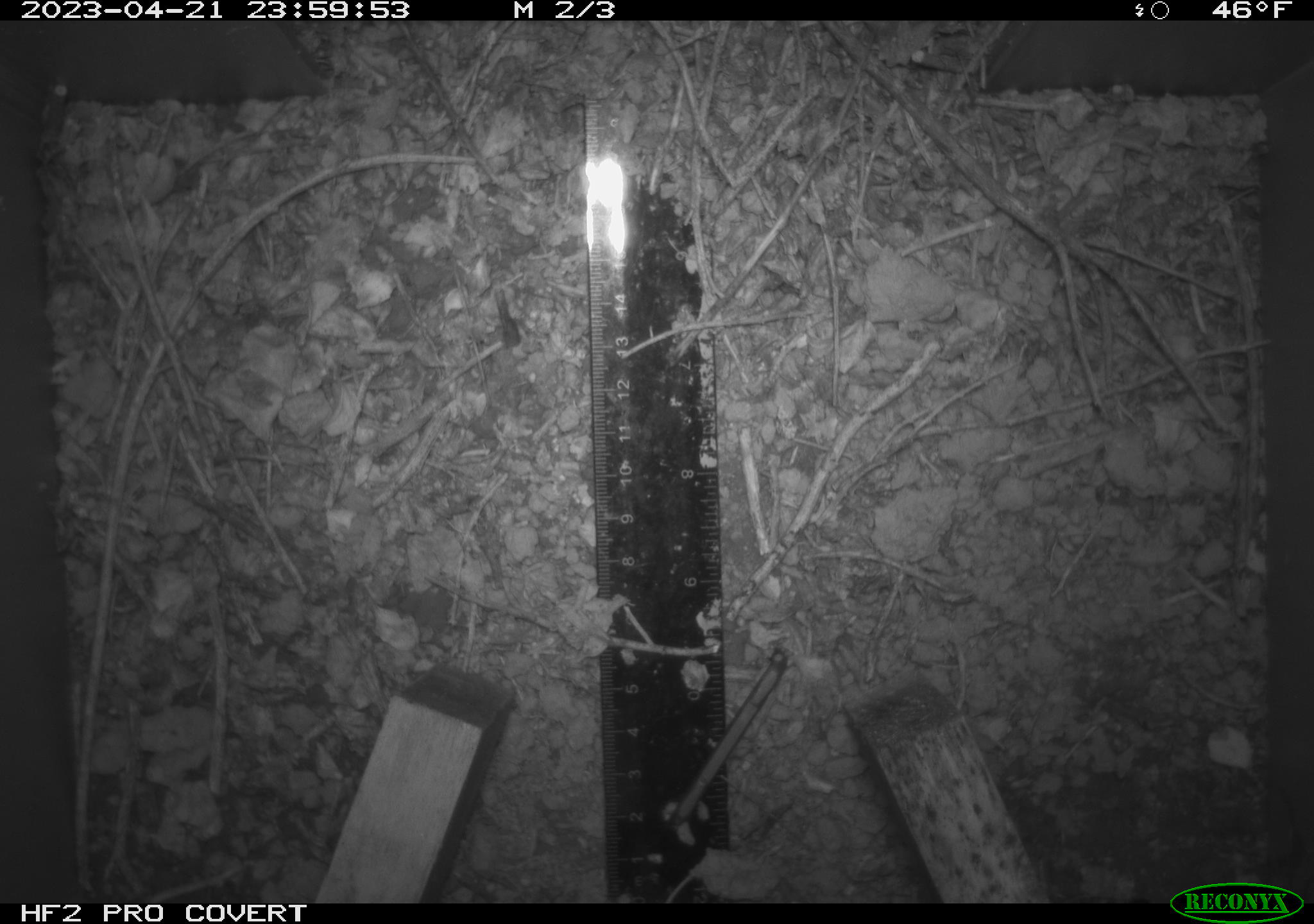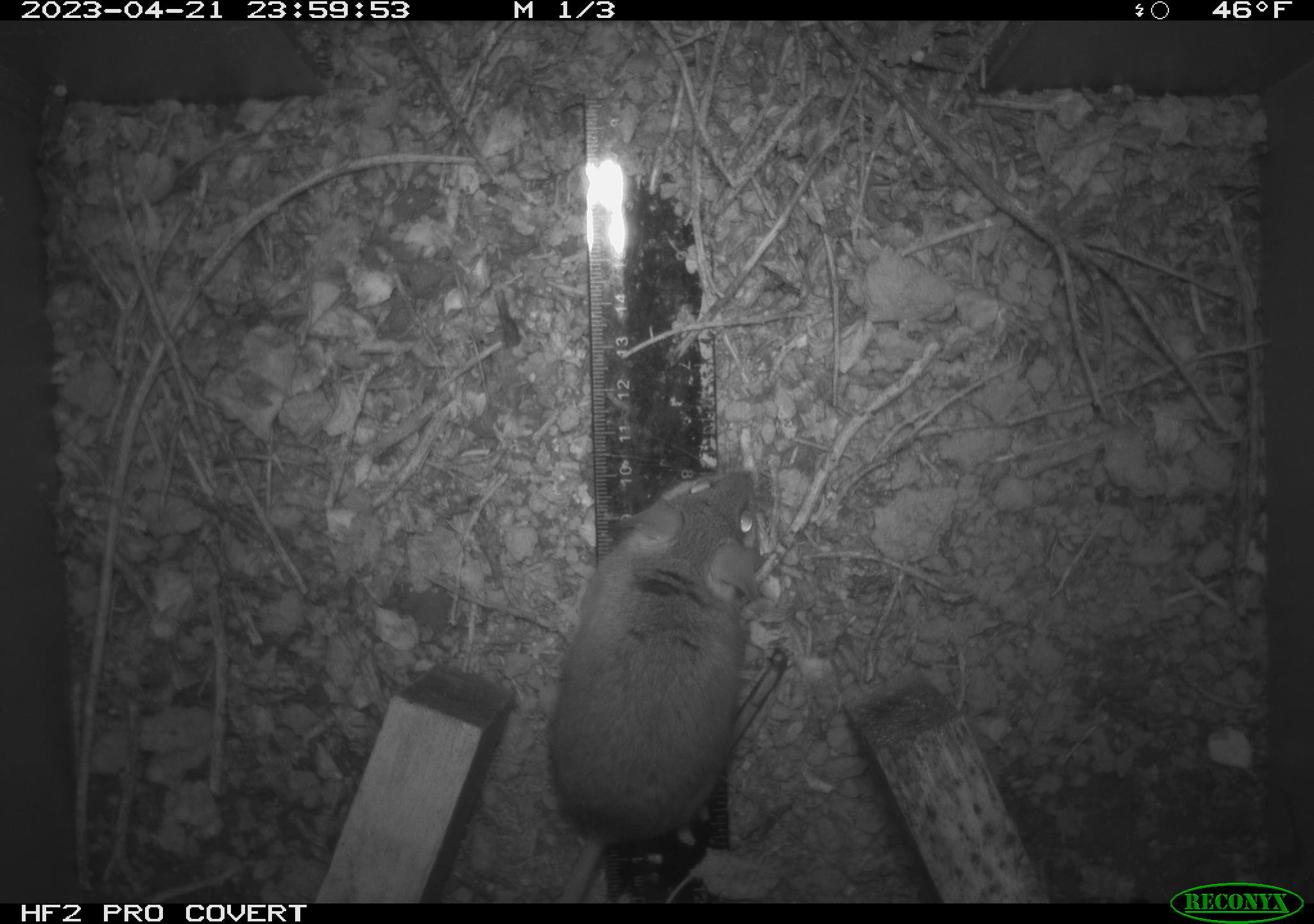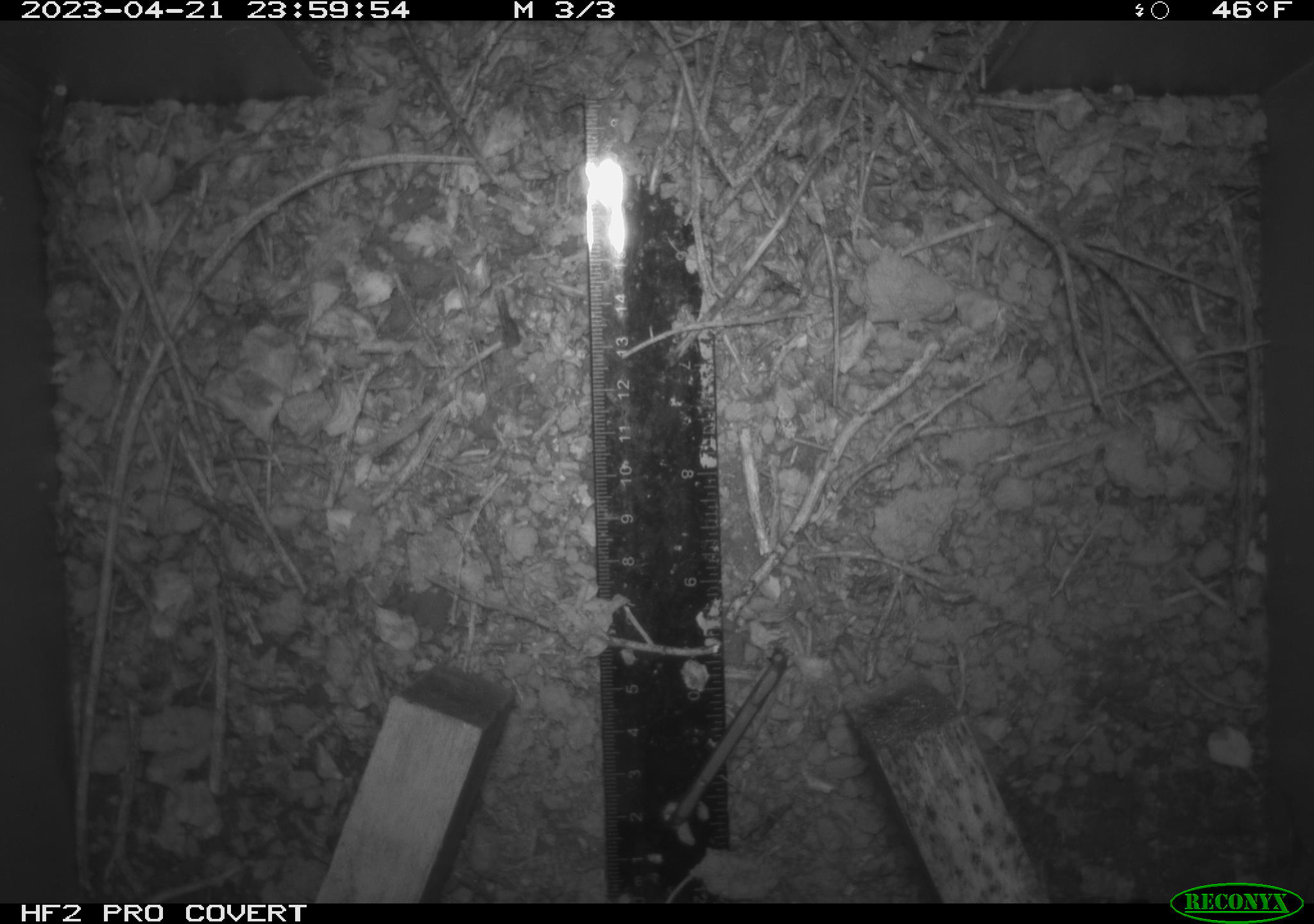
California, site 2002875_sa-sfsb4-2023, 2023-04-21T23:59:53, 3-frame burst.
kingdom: Animalia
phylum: Chordata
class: Mammalia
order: Rodentia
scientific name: Rodentia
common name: mouse species